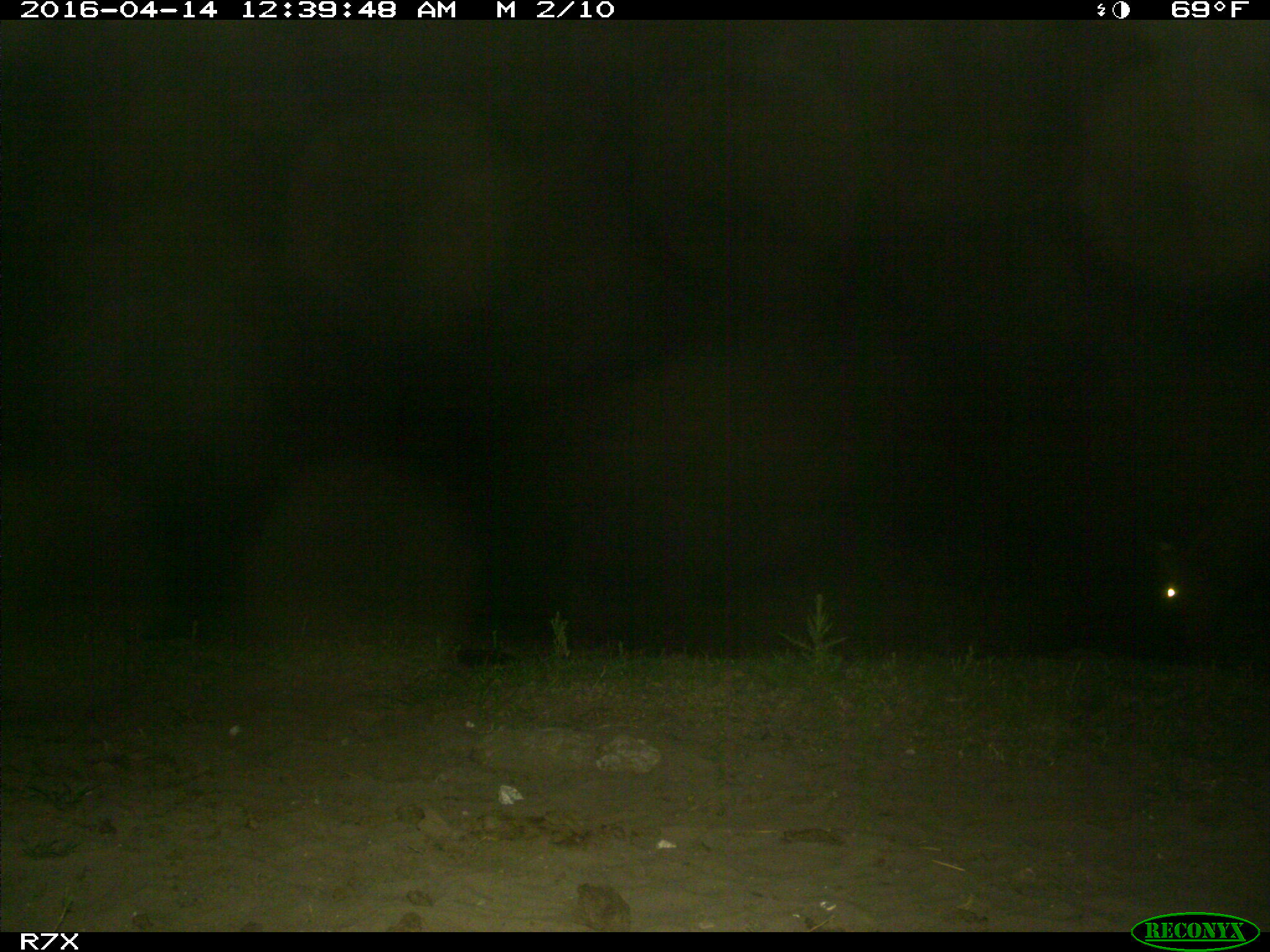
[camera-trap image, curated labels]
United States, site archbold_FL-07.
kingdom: Animalia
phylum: Chordata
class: Mammalia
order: Artiodactyla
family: Bovidae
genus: Bos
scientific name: Bos taurus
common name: domestic cow